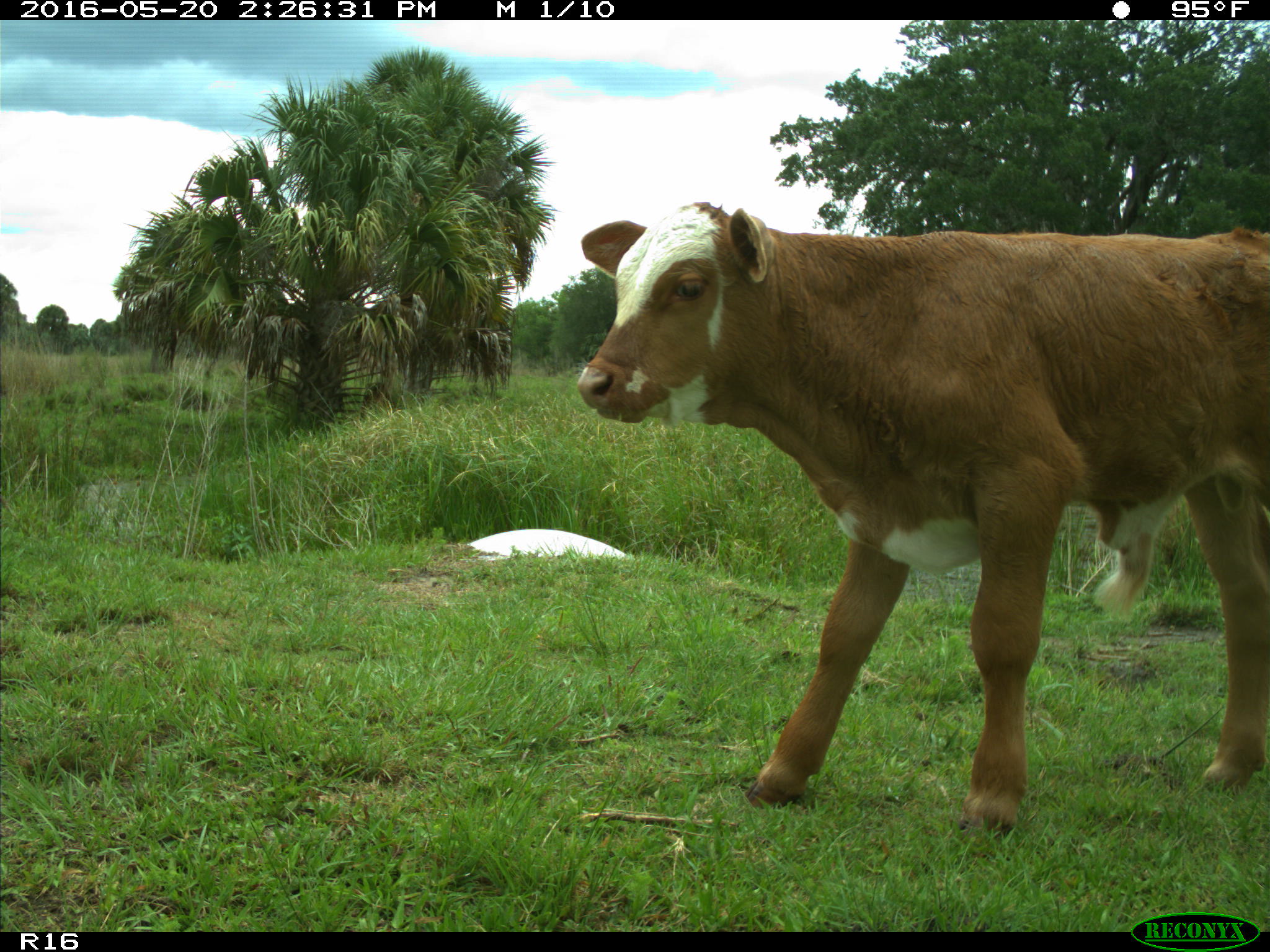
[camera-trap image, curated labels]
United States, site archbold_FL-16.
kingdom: Animalia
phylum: Chordata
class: Mammalia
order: Artiodactyla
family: Bovidae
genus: Bos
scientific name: Bos taurus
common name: domestic cow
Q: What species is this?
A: Bos taurus (domestic cow).